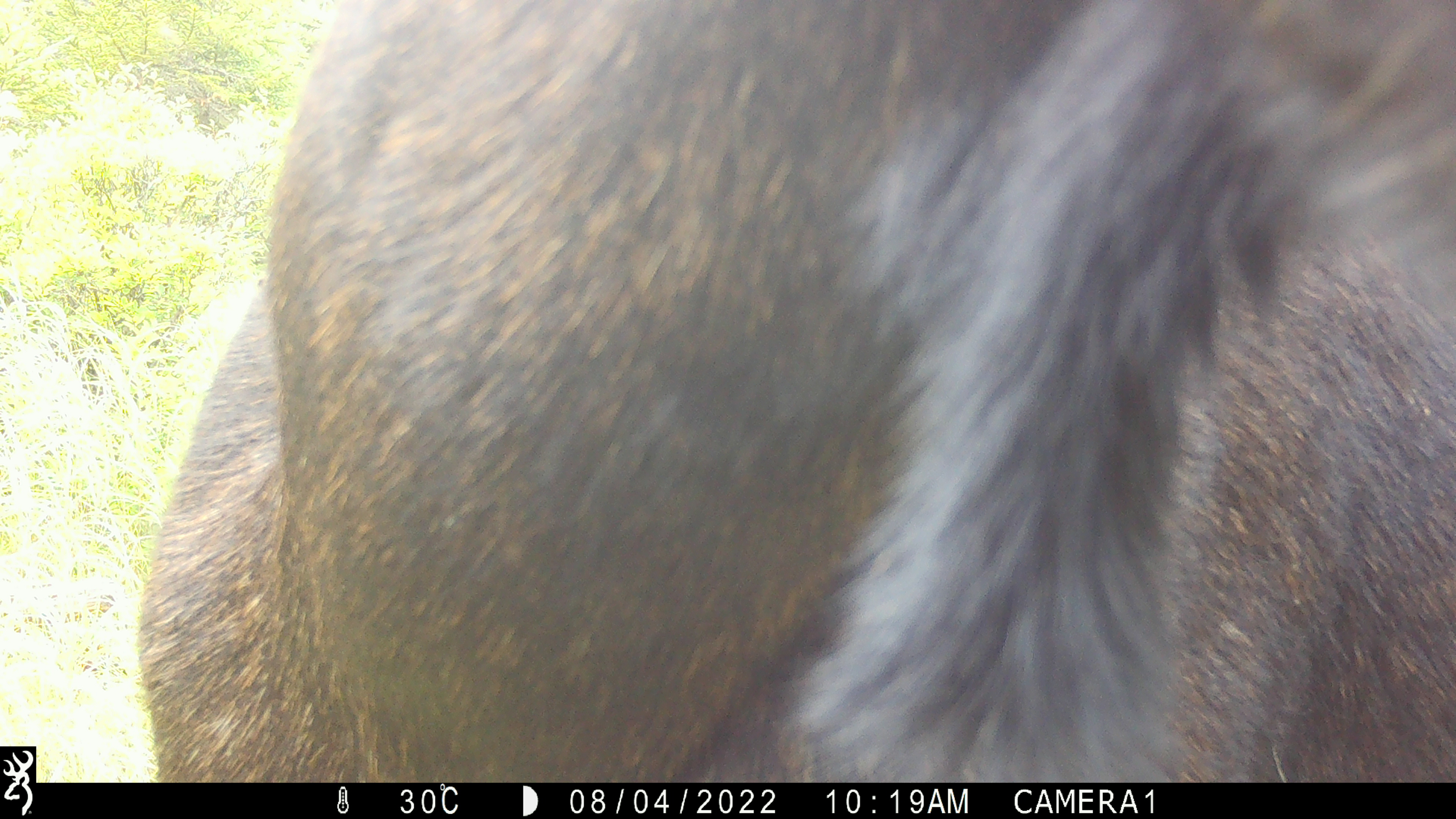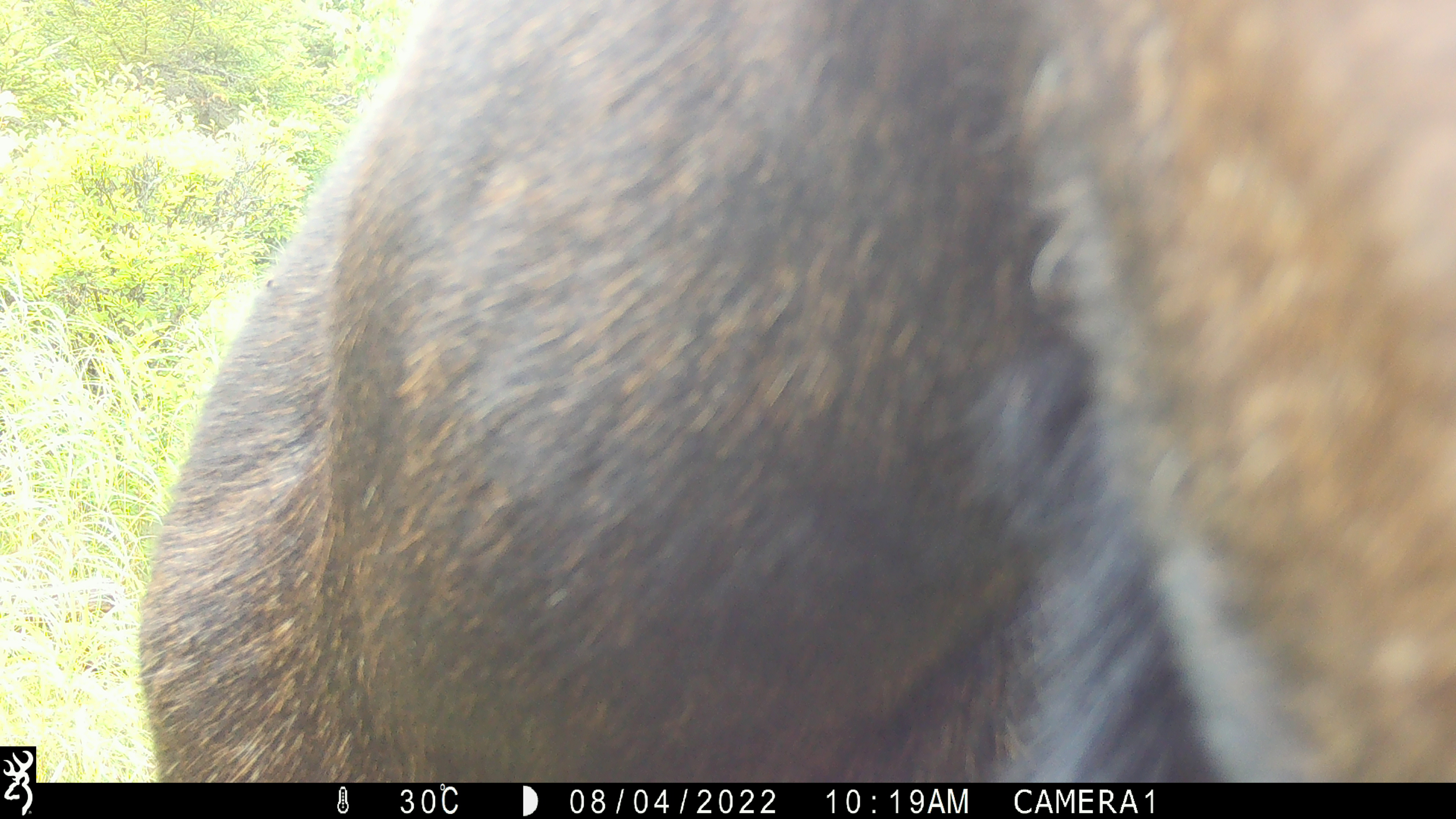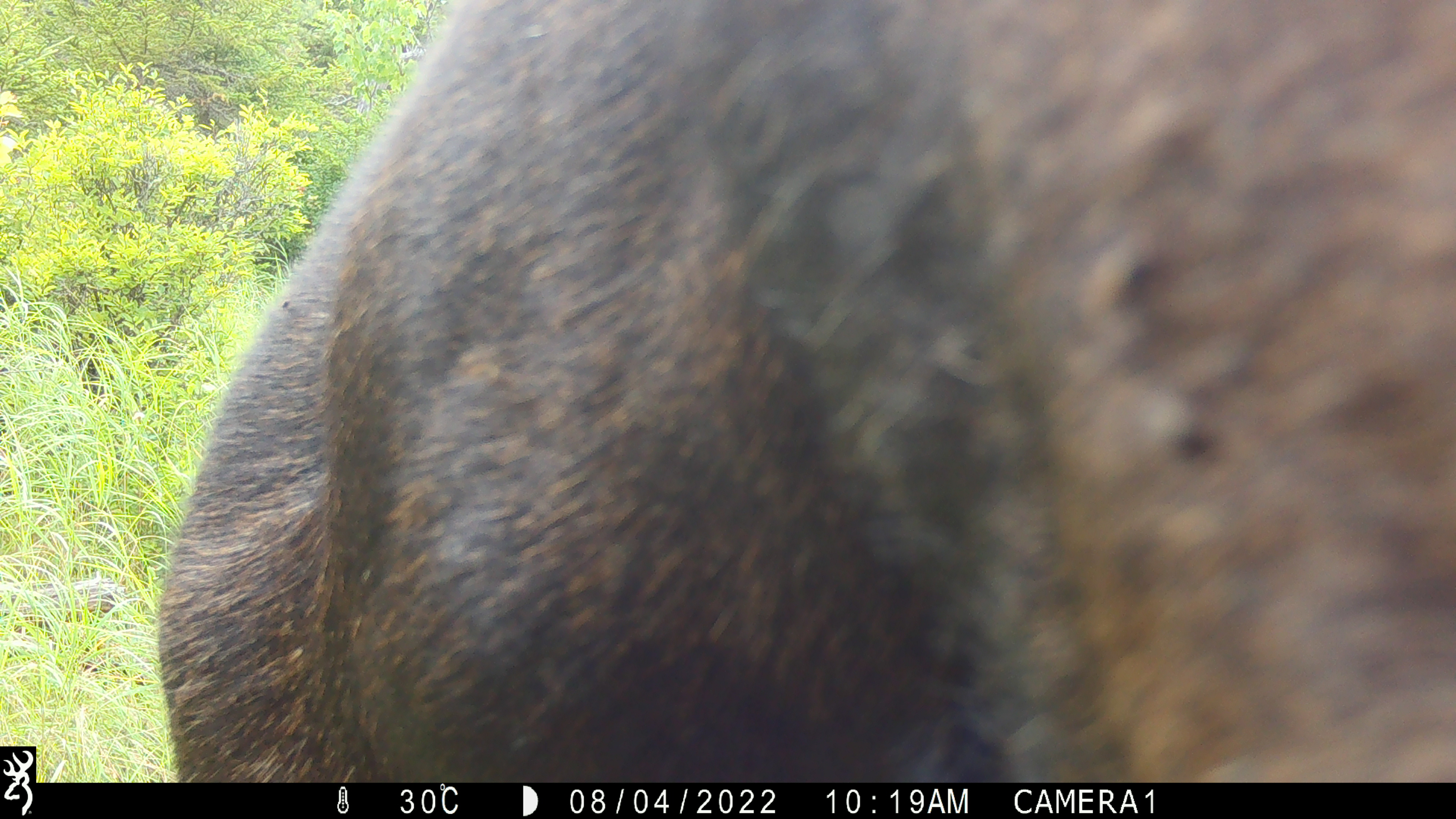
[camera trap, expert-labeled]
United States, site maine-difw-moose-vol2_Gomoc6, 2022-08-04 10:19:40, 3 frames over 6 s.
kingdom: Animalia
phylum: Chordata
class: Mammalia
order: Artiodactyla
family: Cervidae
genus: Alces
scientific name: Alces alces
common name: moose